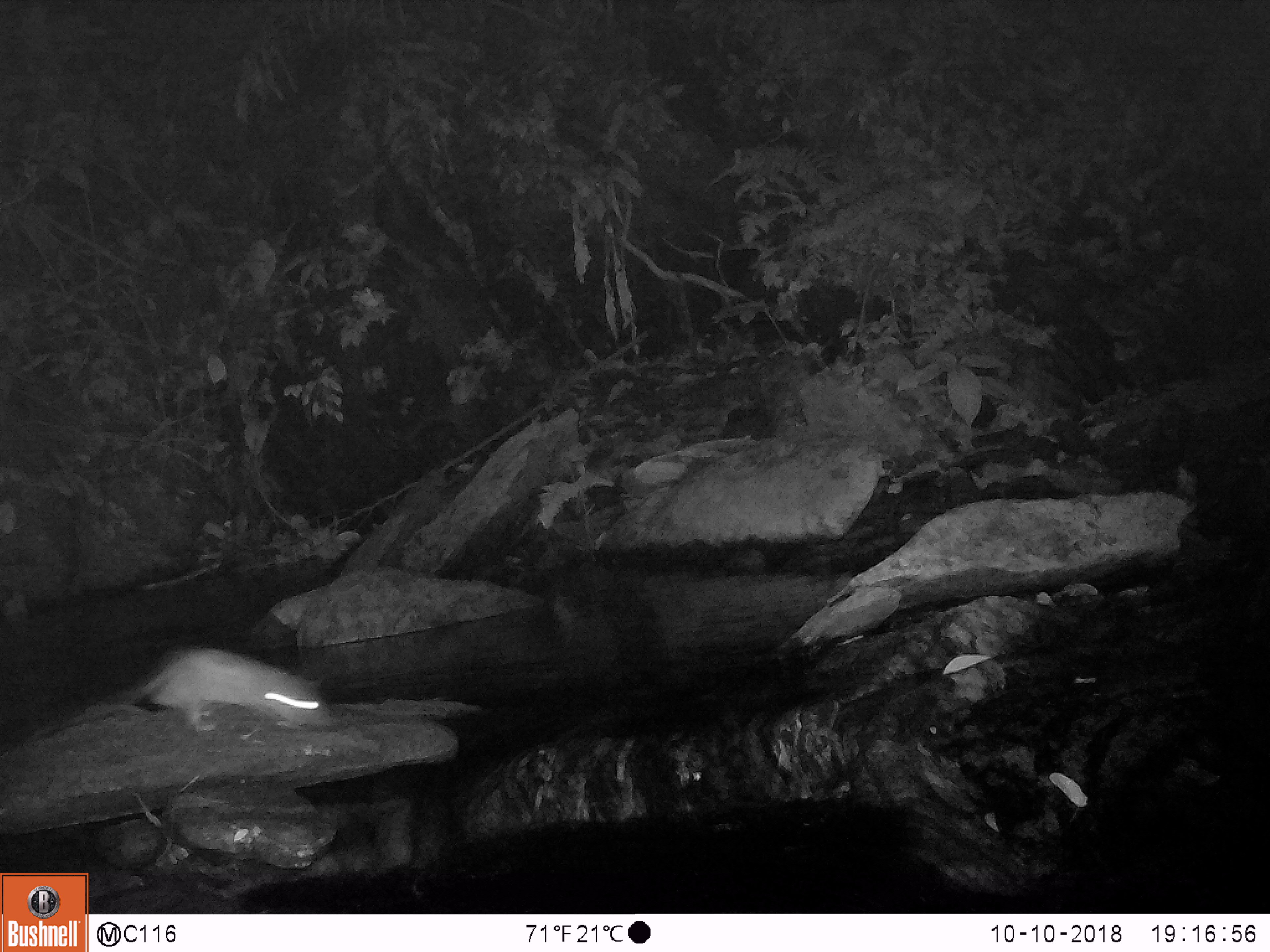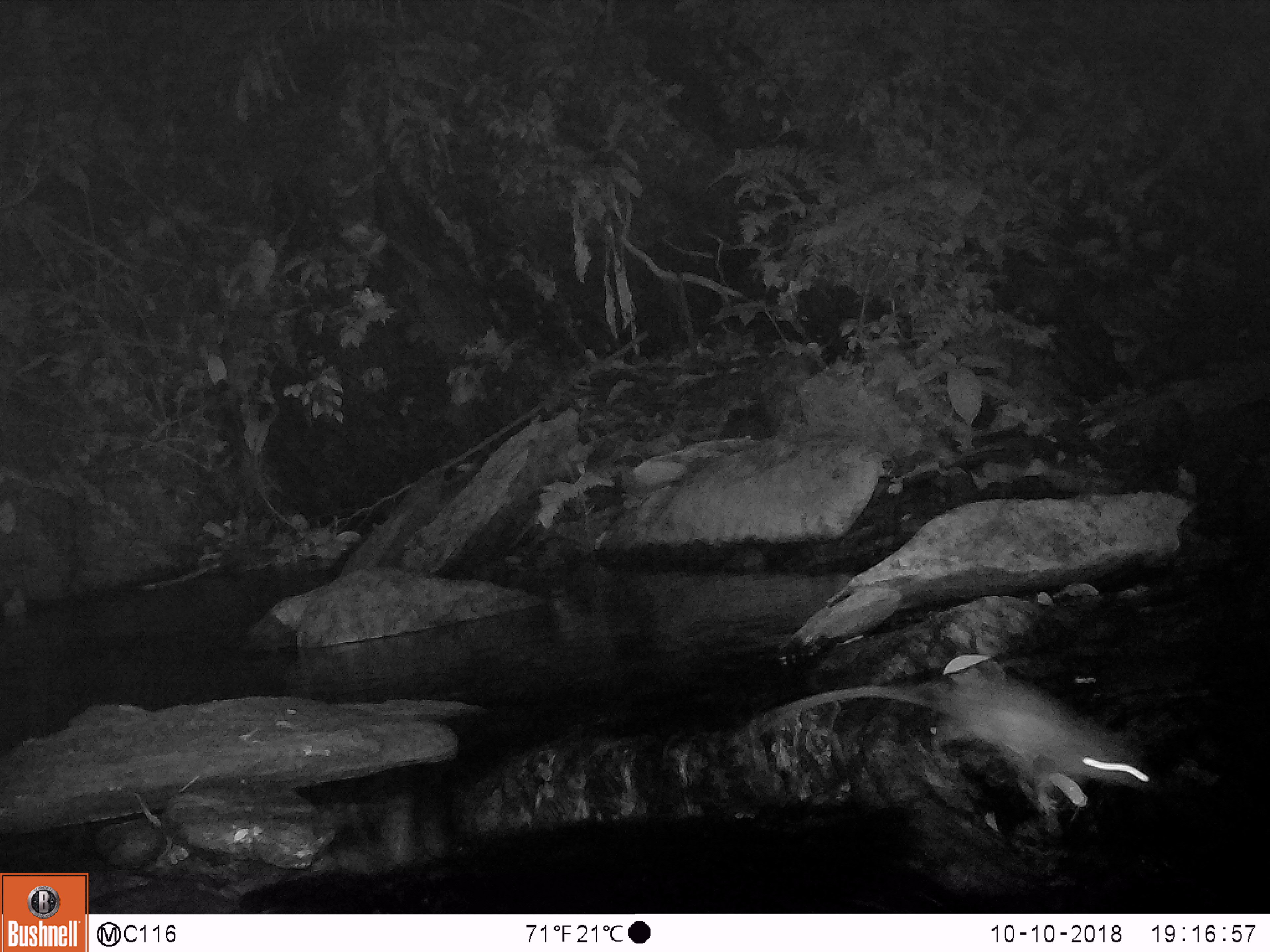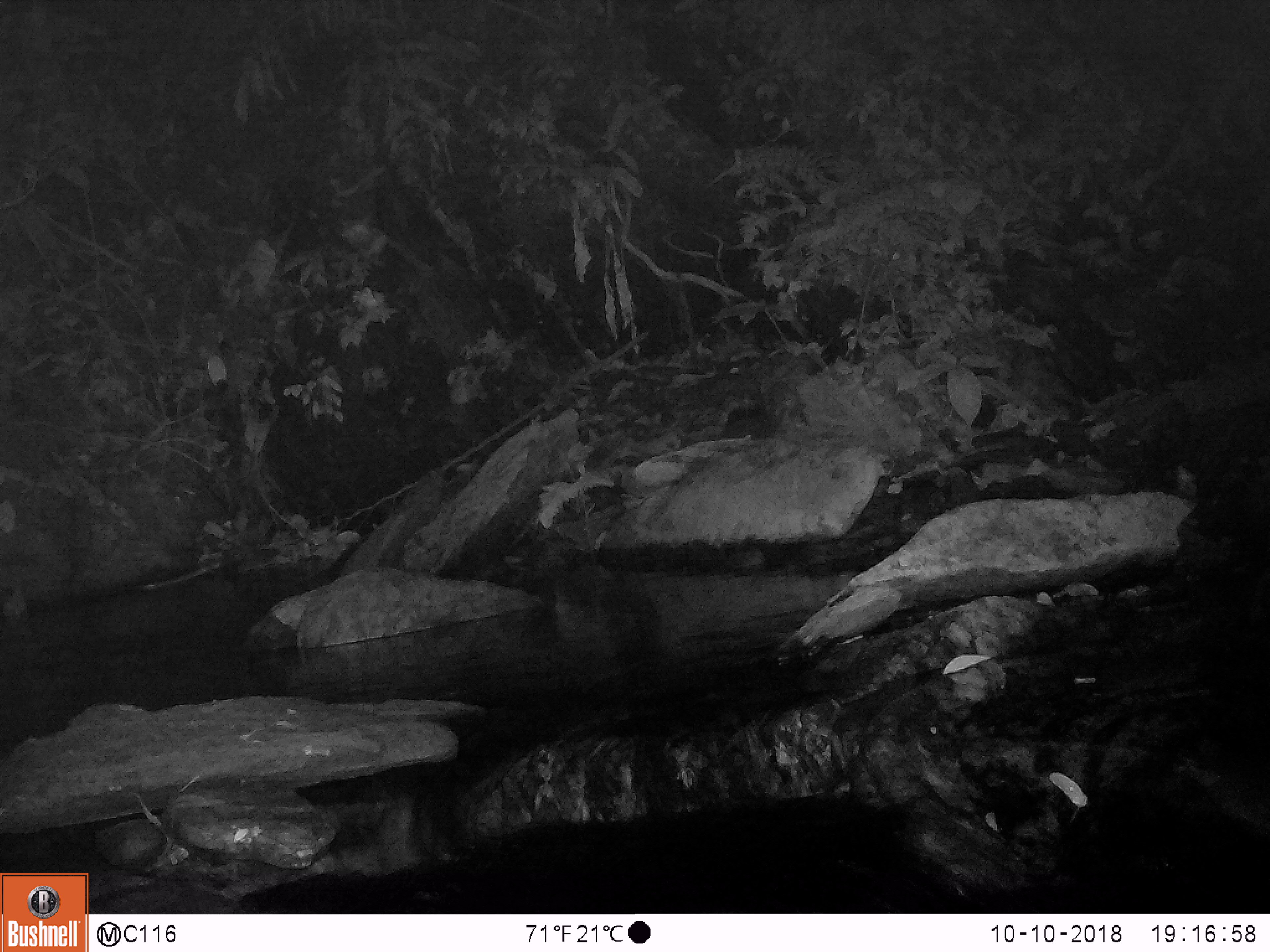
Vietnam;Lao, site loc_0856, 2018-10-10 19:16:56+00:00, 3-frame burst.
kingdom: Animalia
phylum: Chordata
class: Mammalia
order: Rodentia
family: Muridae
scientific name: Muridae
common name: old-world mice and rats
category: unidentified murid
Unidentified murid (old-world mice and rats) (Muridae). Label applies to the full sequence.